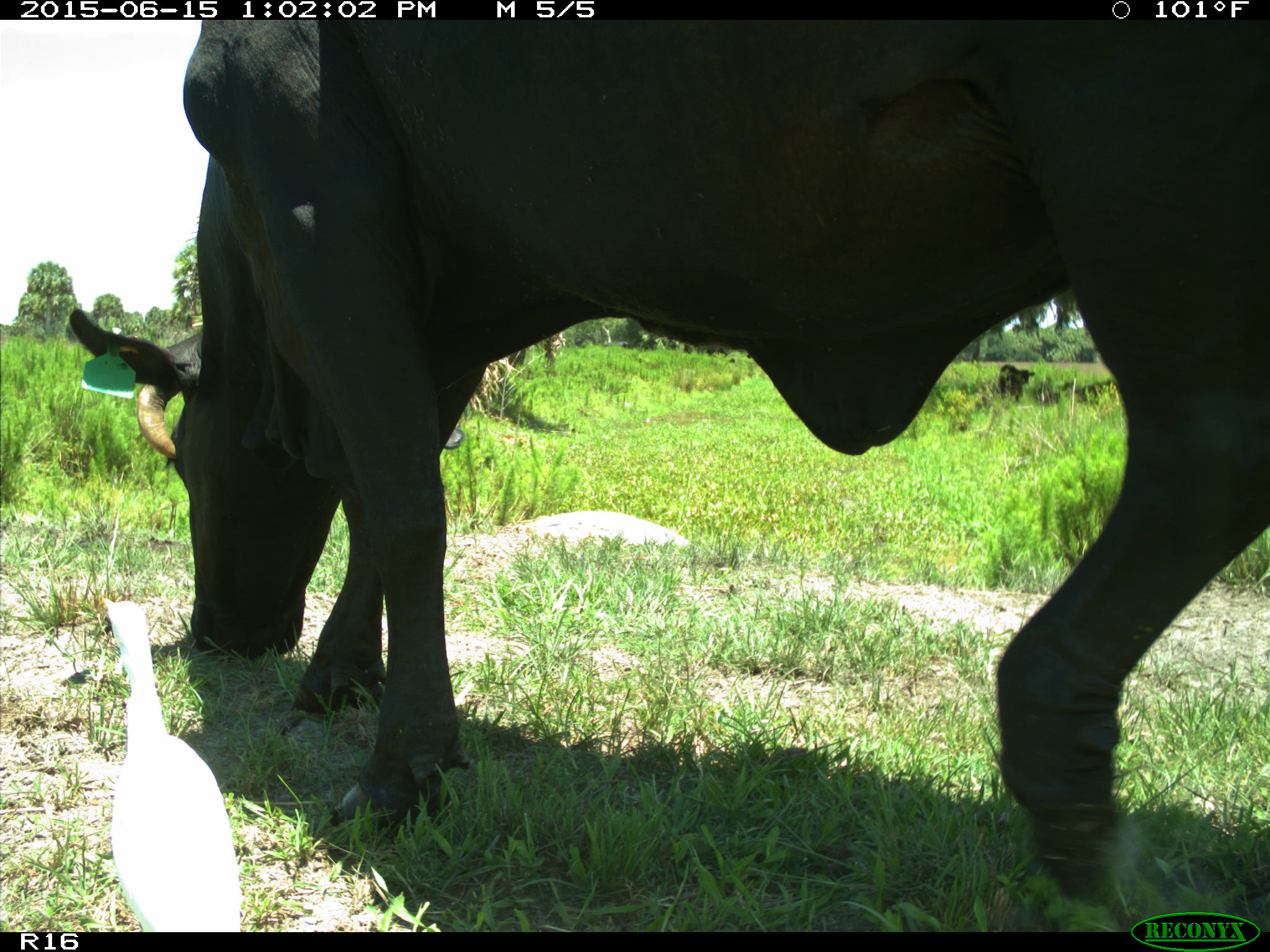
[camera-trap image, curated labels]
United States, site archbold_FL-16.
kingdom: Animalia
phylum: Chordata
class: Mammalia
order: Artiodactyla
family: Bovidae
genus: Bos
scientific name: Bos taurus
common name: domestic cow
Bos taurus (domestic cow).